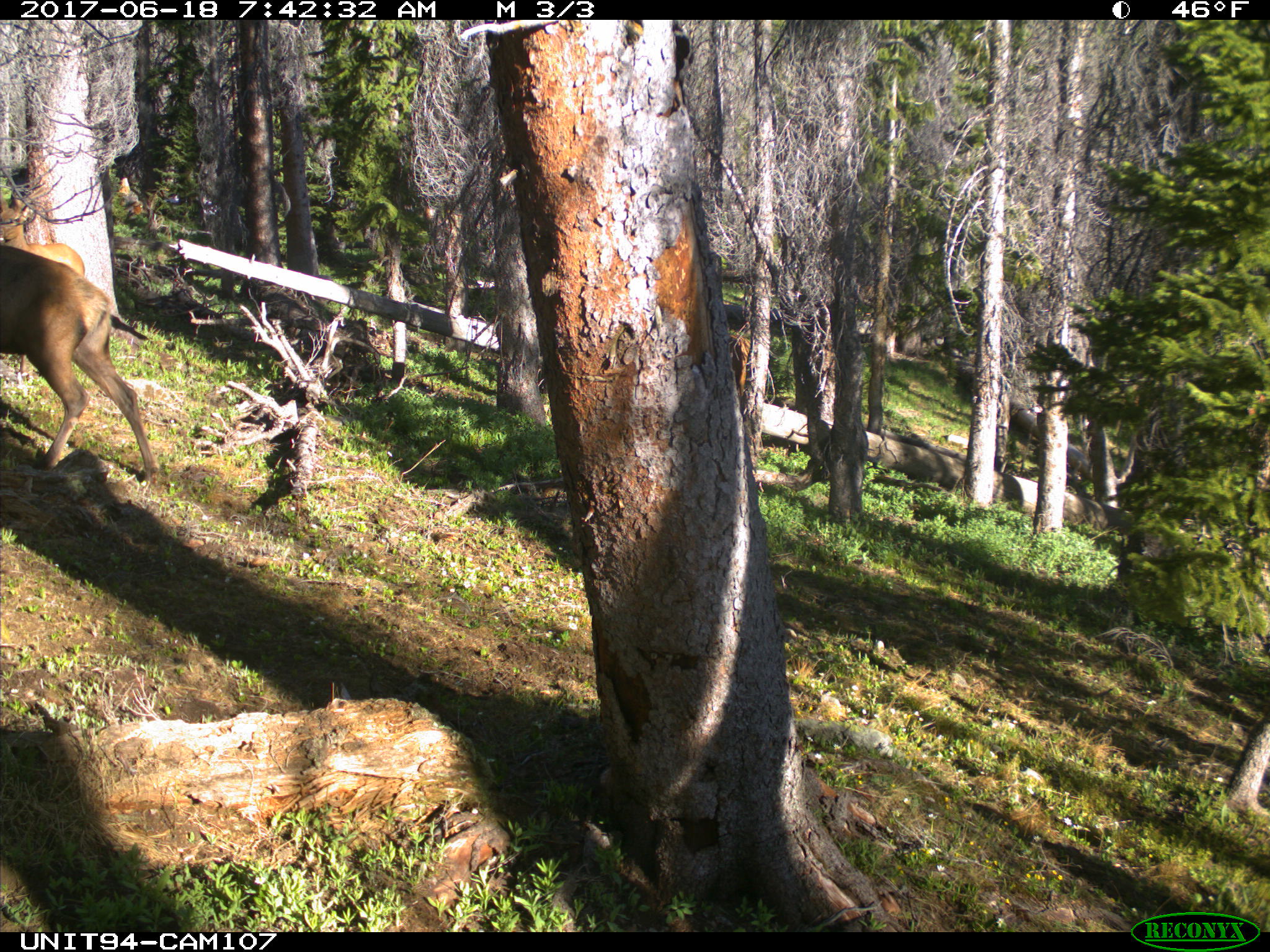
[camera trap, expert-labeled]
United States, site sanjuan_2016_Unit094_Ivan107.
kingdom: Animalia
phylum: Chordata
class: Mammalia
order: Artiodactyla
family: Cervidae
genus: Cervus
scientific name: Cervus elaphus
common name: red deer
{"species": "Cervus elaphus (red deer)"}